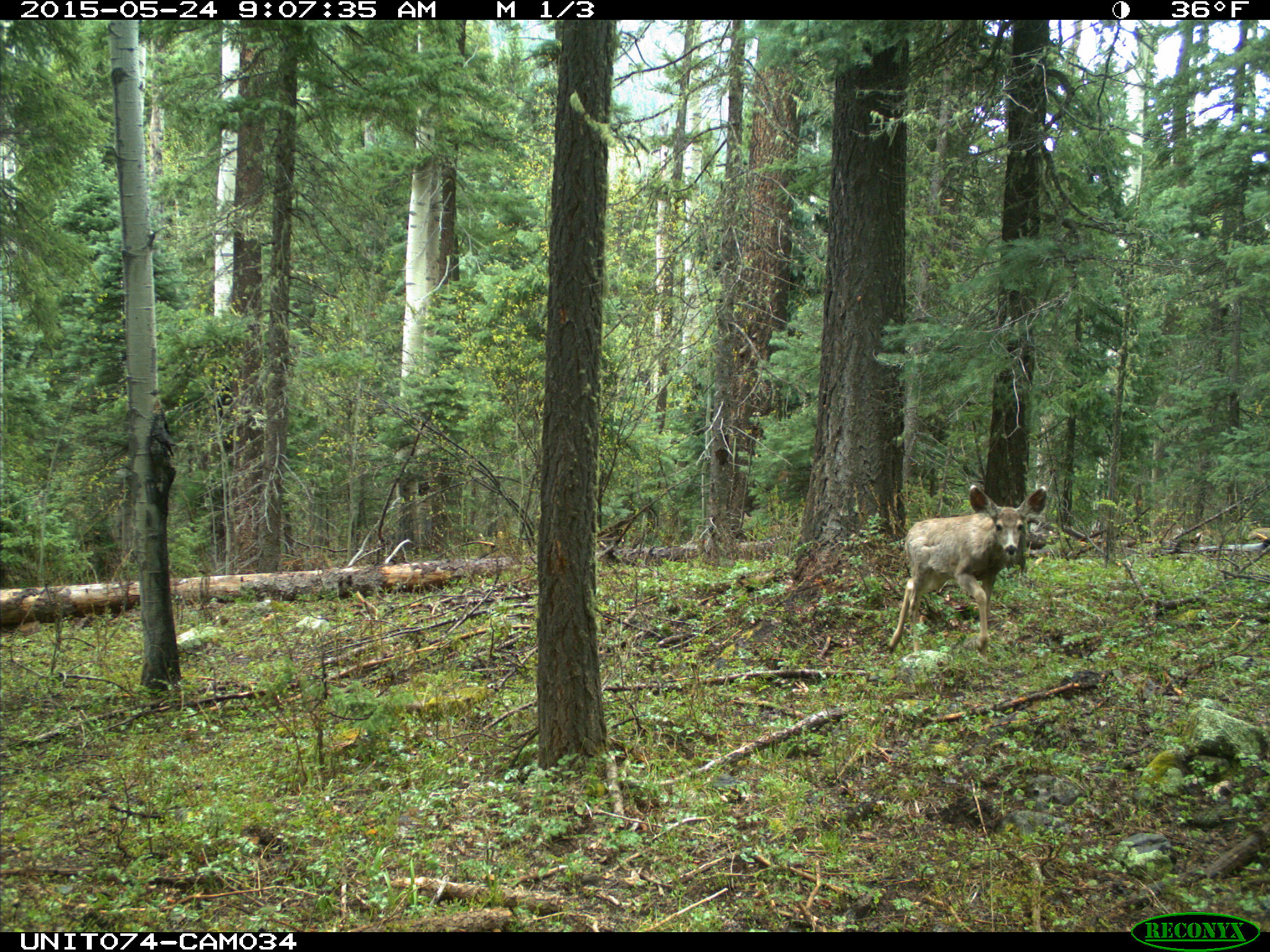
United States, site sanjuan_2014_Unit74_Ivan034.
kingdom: Animalia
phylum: Chordata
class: Mammalia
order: Artiodactyla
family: Cervidae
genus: Odocoileus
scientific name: Odocoileus hemionus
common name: mule deer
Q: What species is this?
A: Odocoileus hemionus (mule deer).